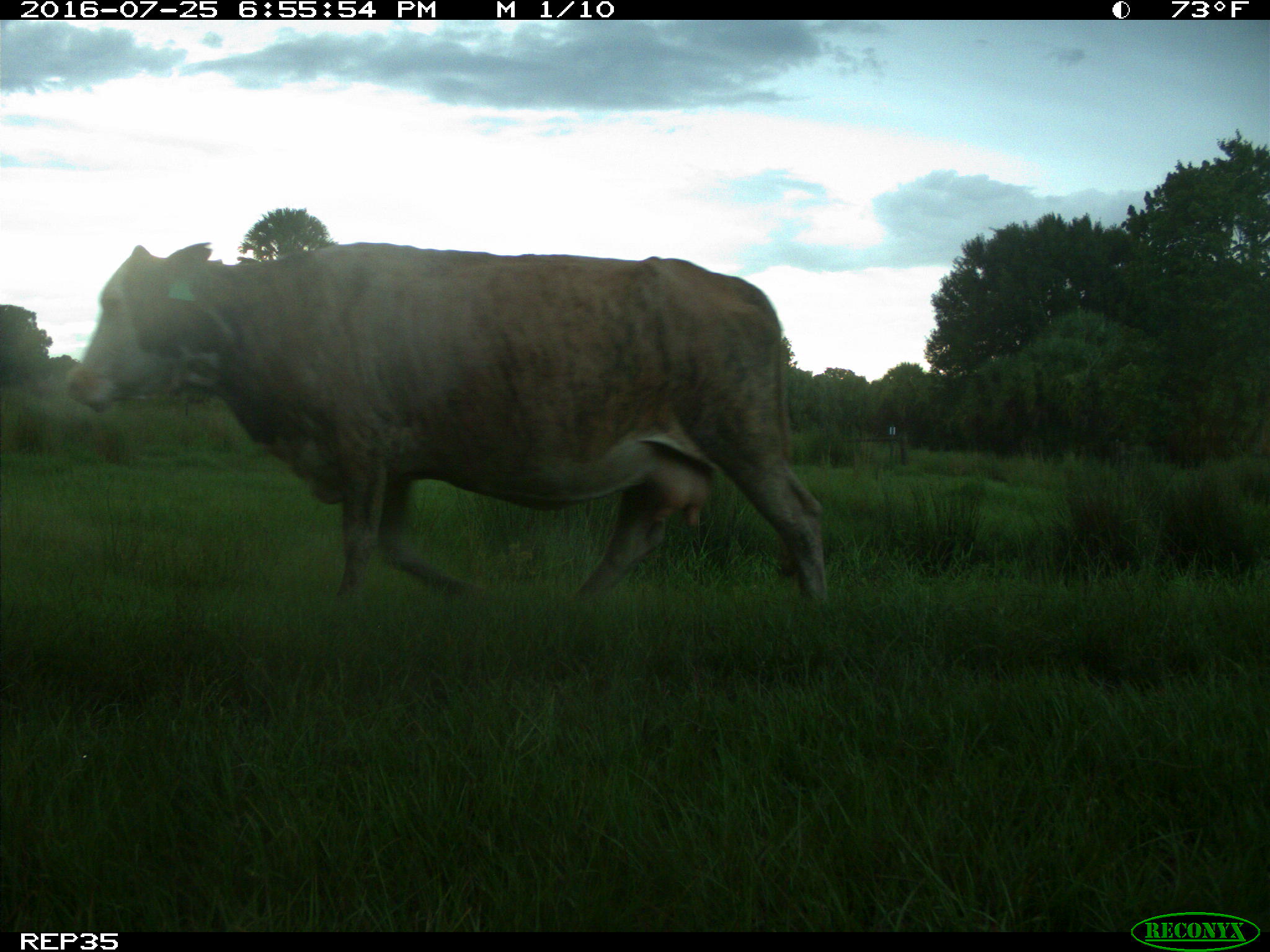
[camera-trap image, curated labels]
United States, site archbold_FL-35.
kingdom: Animalia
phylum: Chordata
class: Mammalia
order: Artiodactyla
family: Bovidae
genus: Bos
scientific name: Bos taurus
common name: domestic cow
Bos taurus (domestic cow).